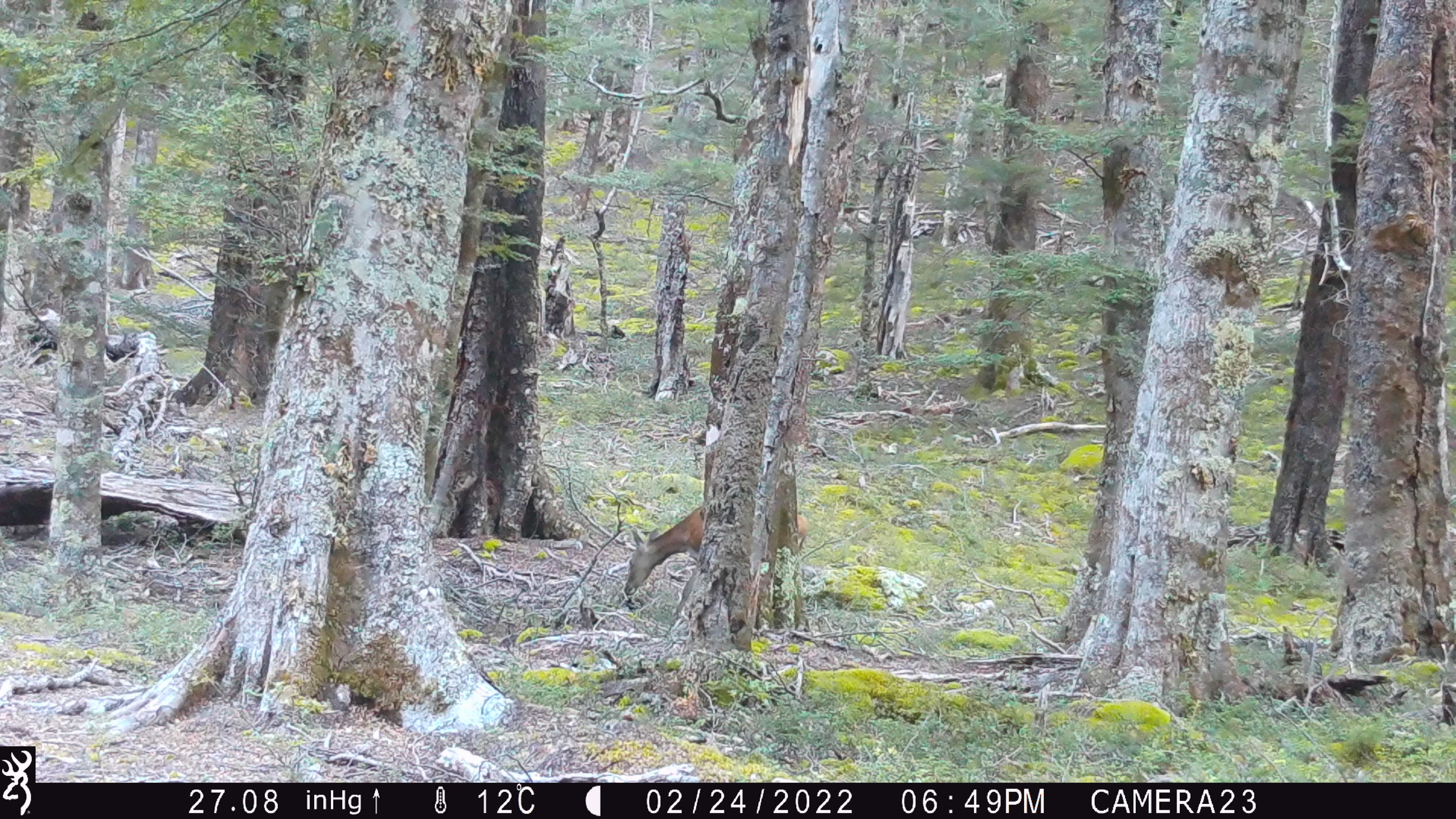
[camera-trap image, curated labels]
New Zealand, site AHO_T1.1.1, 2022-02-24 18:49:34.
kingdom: Animalia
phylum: Chordata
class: Mammalia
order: Artiodactyla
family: Cervidae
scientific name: Cervidae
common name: deer